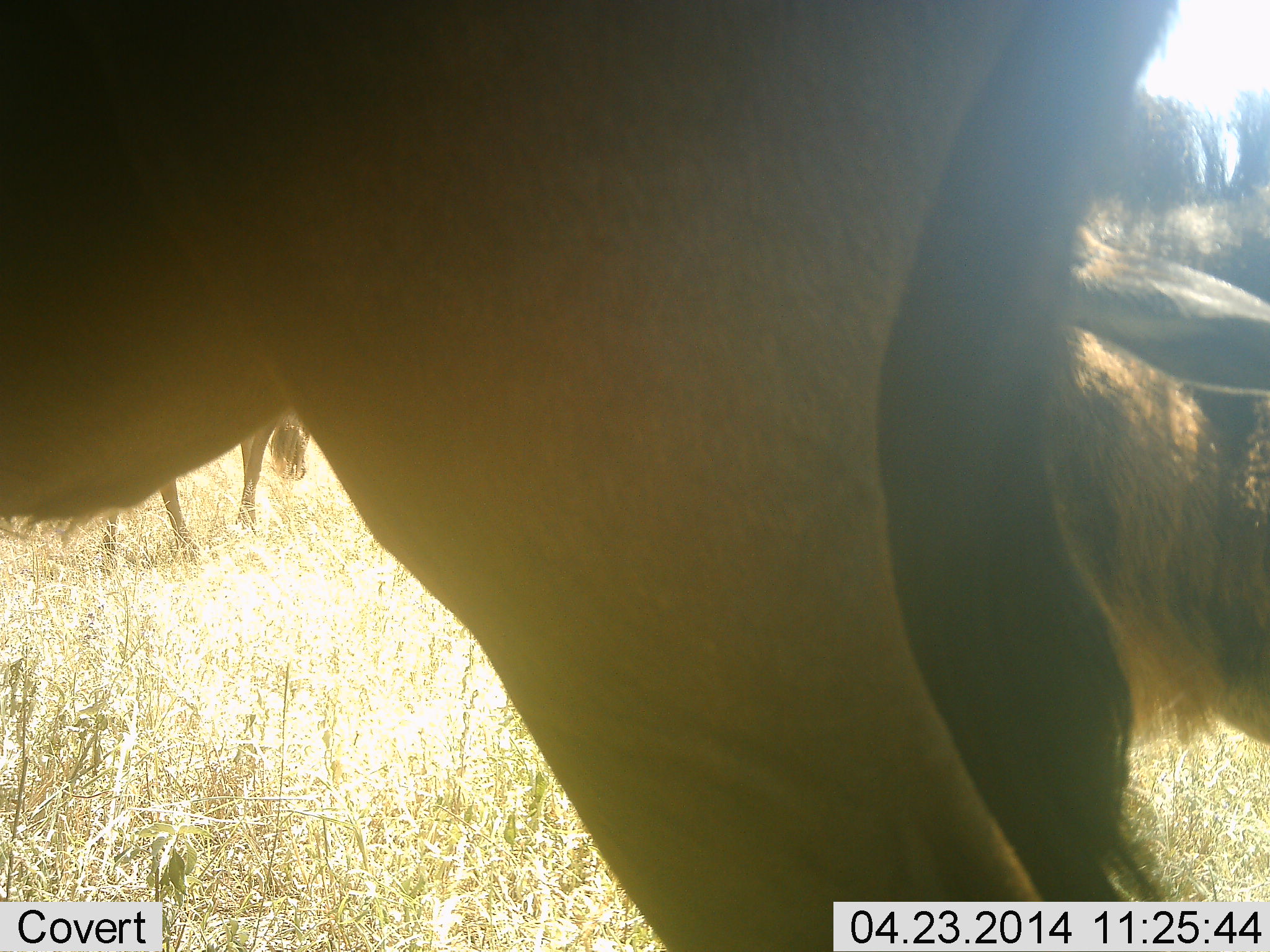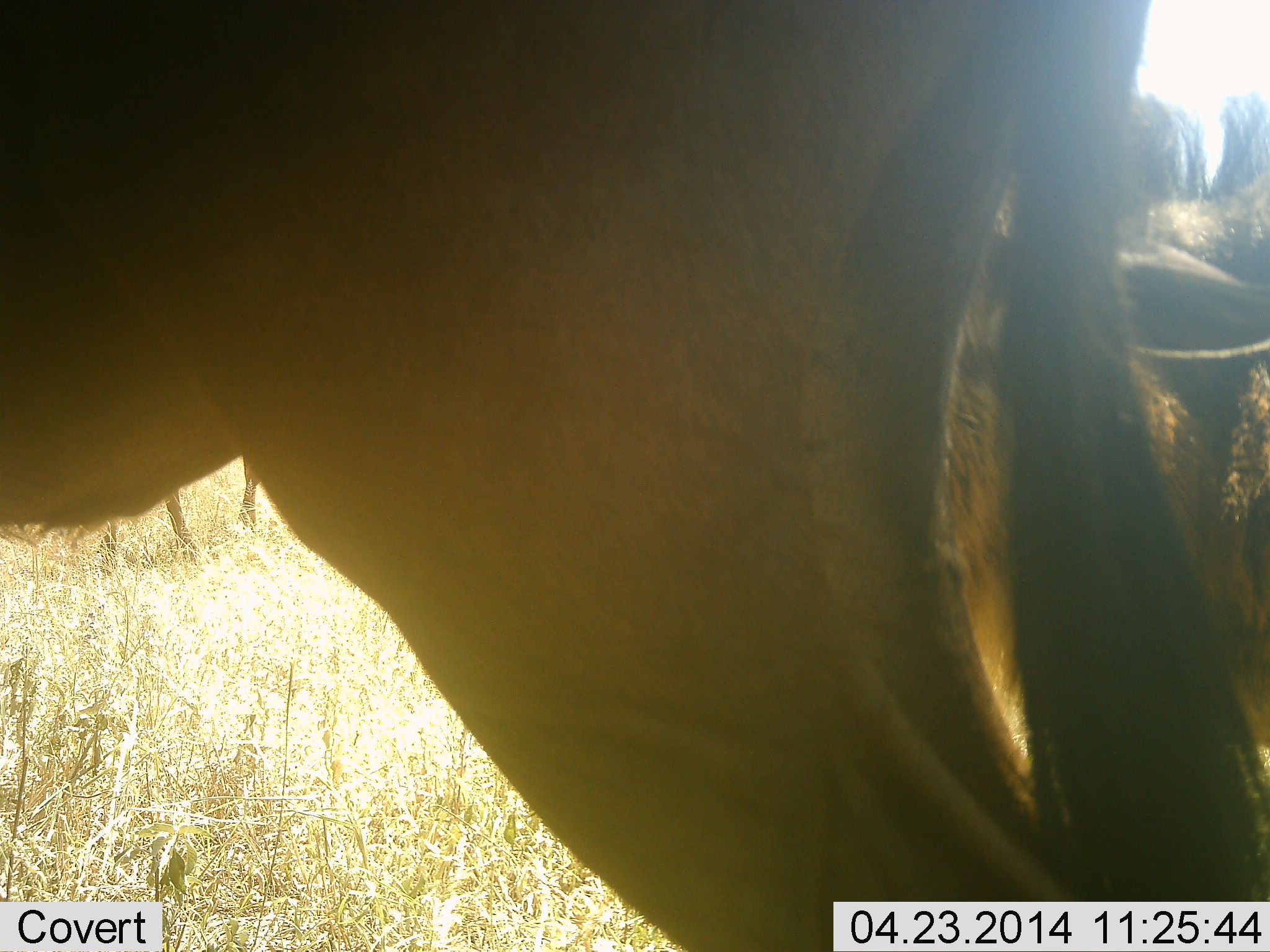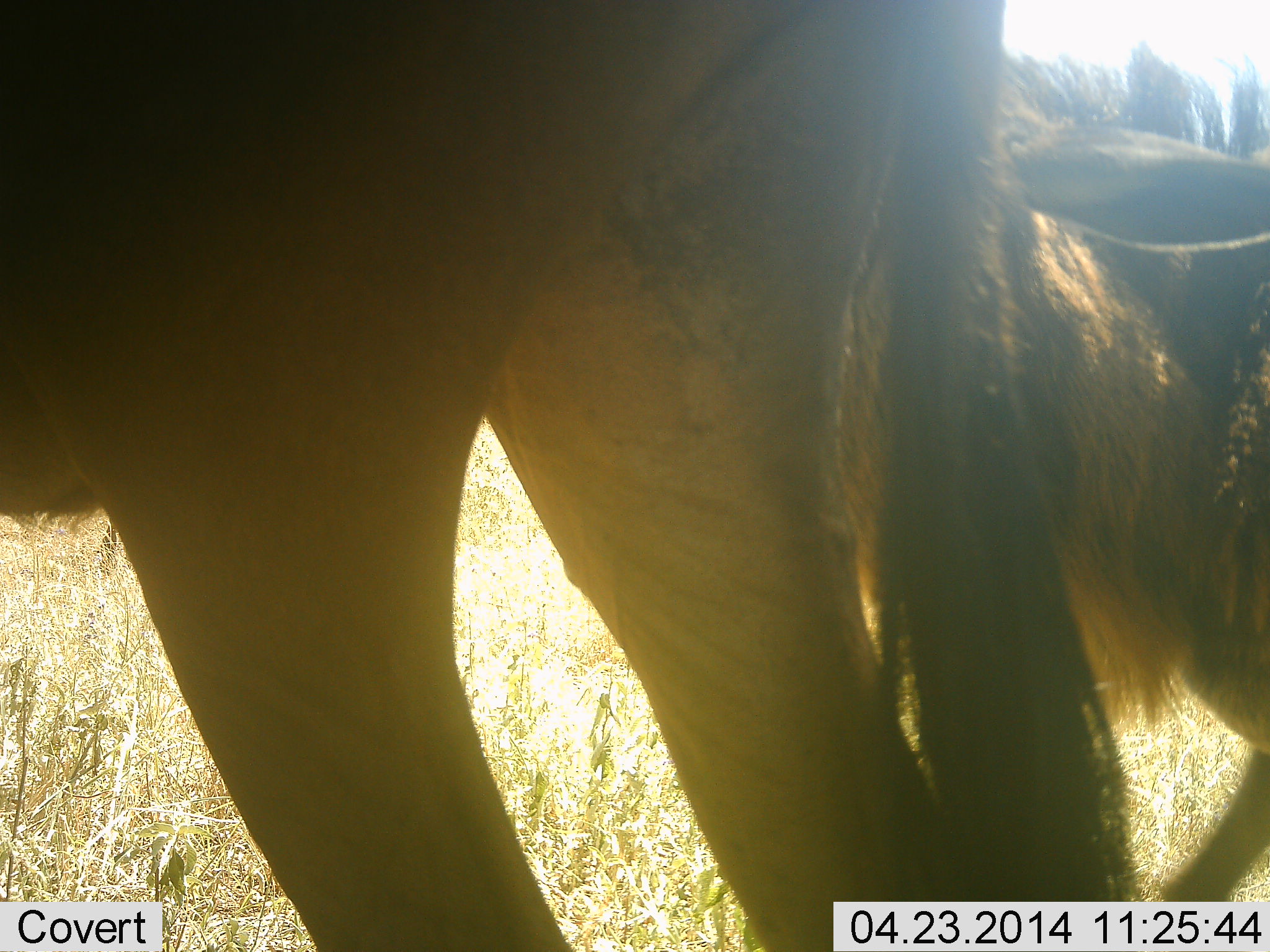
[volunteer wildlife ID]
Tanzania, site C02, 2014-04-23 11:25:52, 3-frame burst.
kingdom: Animalia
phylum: Chordata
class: Mammalia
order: Artiodactyla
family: Bovidae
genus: Connochaetes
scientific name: Connochaetes taurinus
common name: blue wildebeest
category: wildebeest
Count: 3.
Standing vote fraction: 80%.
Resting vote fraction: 10%.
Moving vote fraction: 20%.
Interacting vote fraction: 0%.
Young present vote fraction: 0%.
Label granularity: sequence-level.